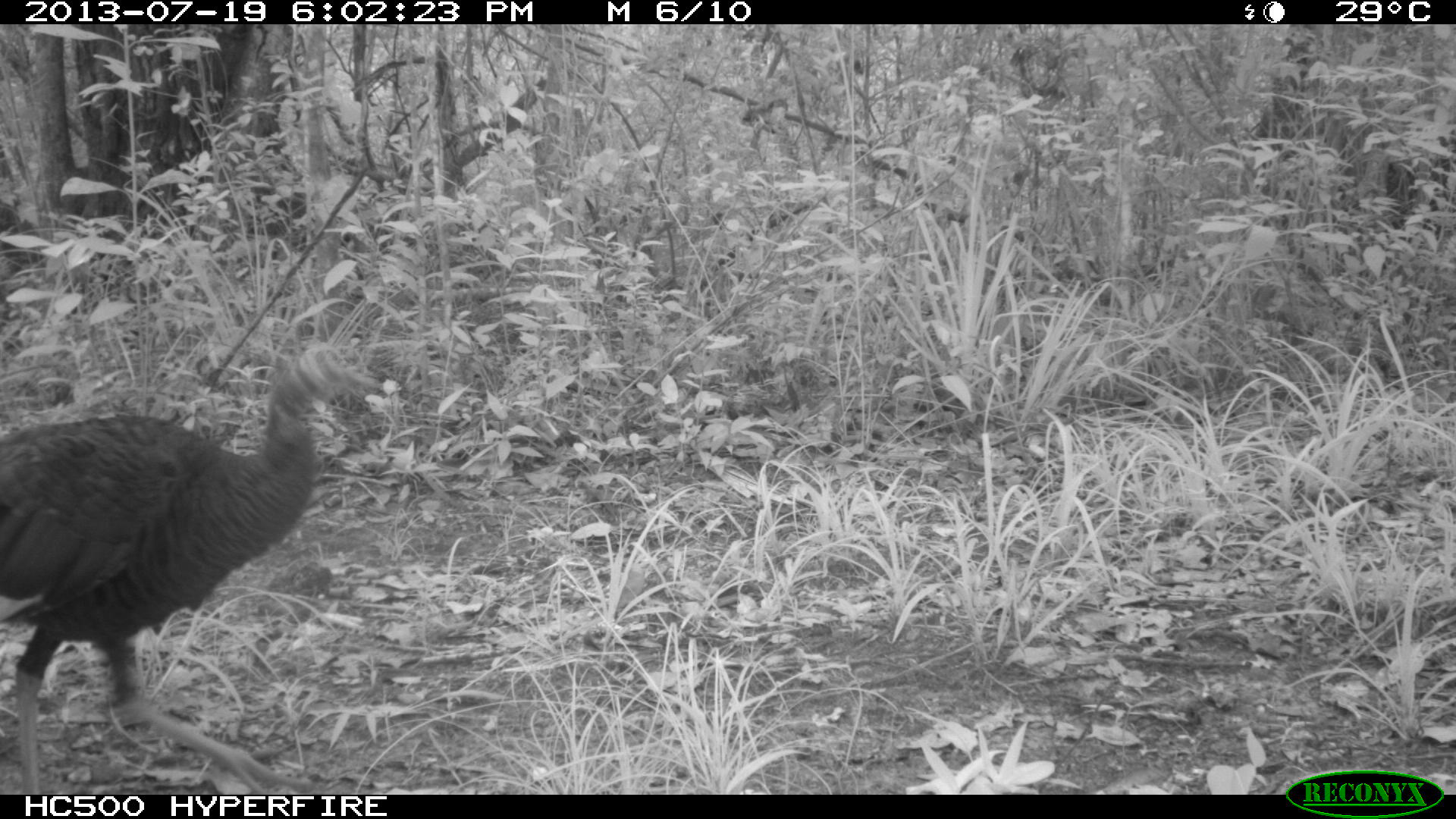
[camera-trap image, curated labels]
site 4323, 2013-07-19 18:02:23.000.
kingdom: Animalia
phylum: Chordata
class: Aves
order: Galliformes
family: Phasianidae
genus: Meleagris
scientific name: Meleagris ocellata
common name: ocellated turkey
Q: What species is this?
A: Meleagris ocellata (ocellated turkey).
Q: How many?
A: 1.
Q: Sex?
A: Female.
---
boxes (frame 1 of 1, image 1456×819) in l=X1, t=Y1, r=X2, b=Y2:
meleagris ocellata: l=0, t=339, r=382, b=795